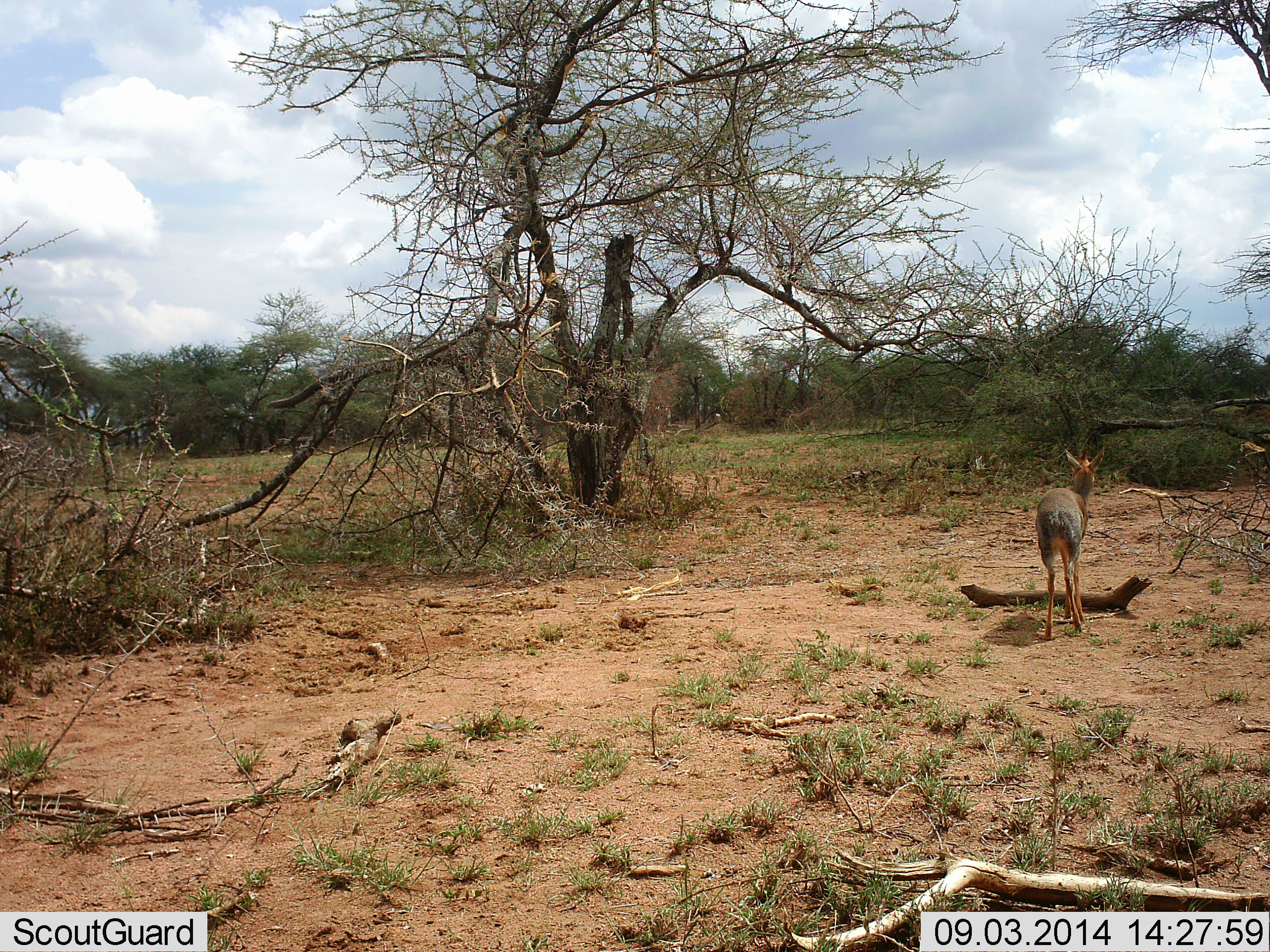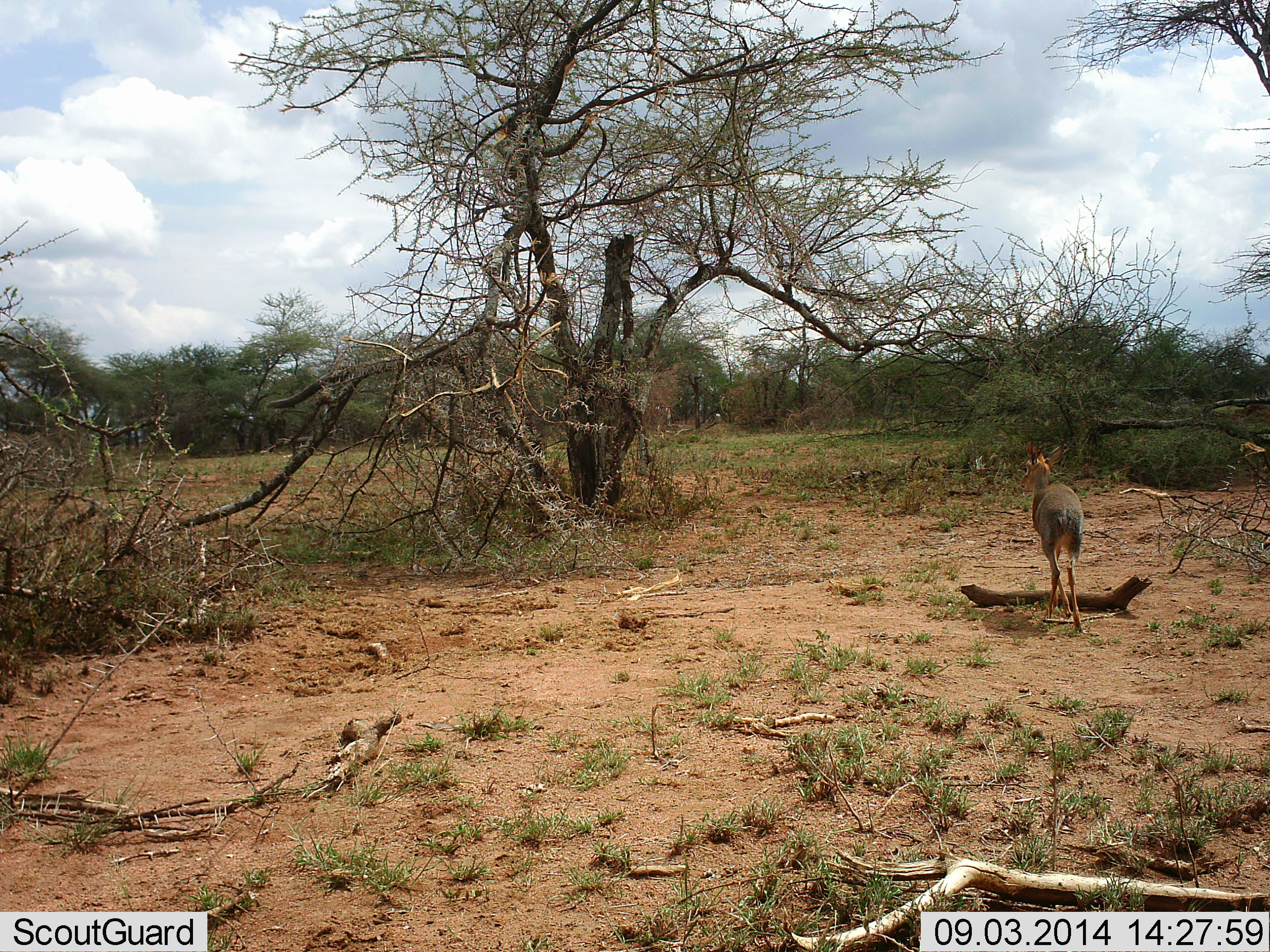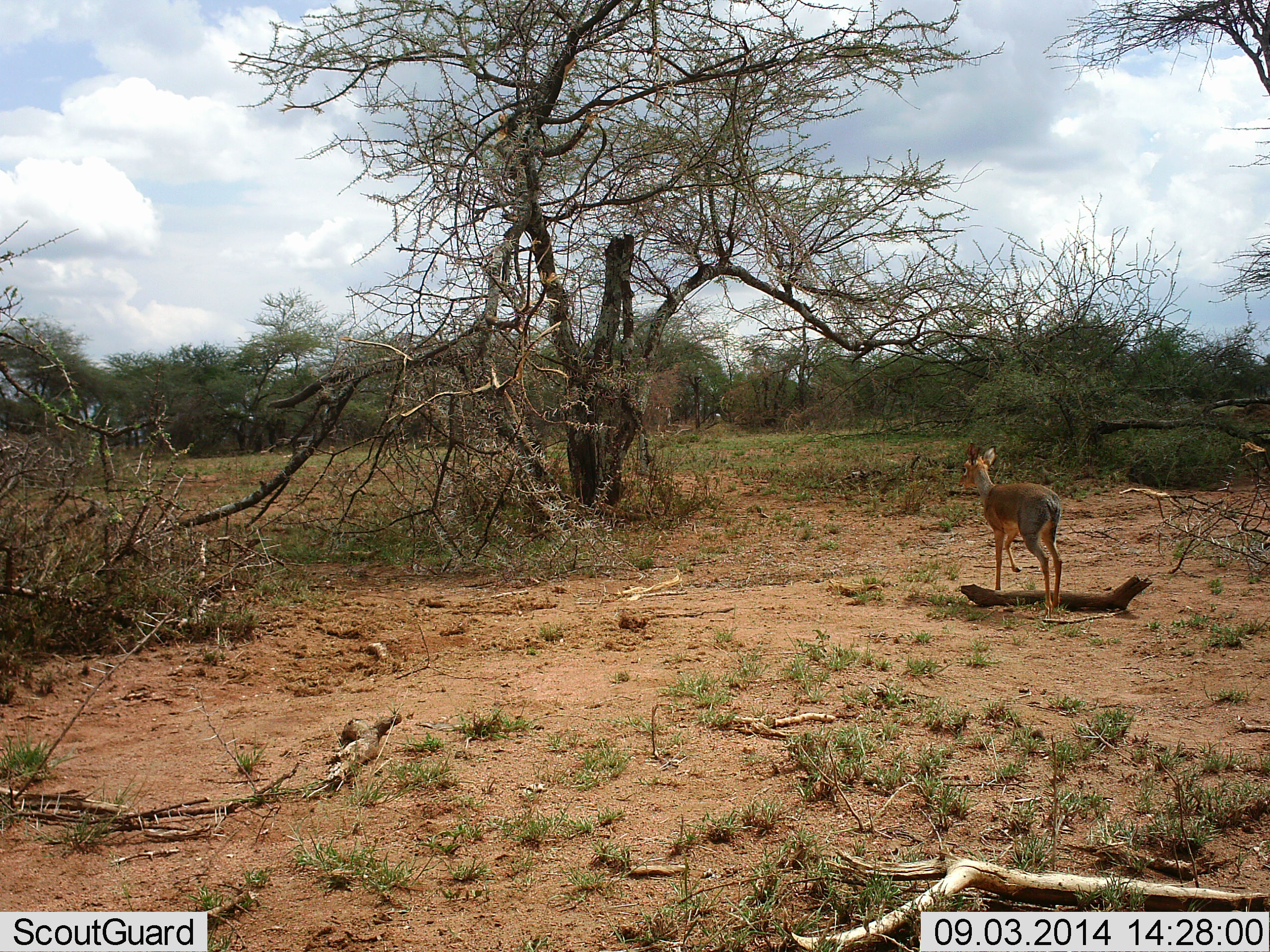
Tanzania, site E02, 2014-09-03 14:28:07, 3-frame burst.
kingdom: Animalia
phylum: Chordata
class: Mammalia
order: Artiodactyla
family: Bovidae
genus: Madoqua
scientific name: Madoqua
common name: dikdik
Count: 1.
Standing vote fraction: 0%.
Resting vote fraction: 0%.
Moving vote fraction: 100%.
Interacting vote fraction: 0%.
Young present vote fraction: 0%.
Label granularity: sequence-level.